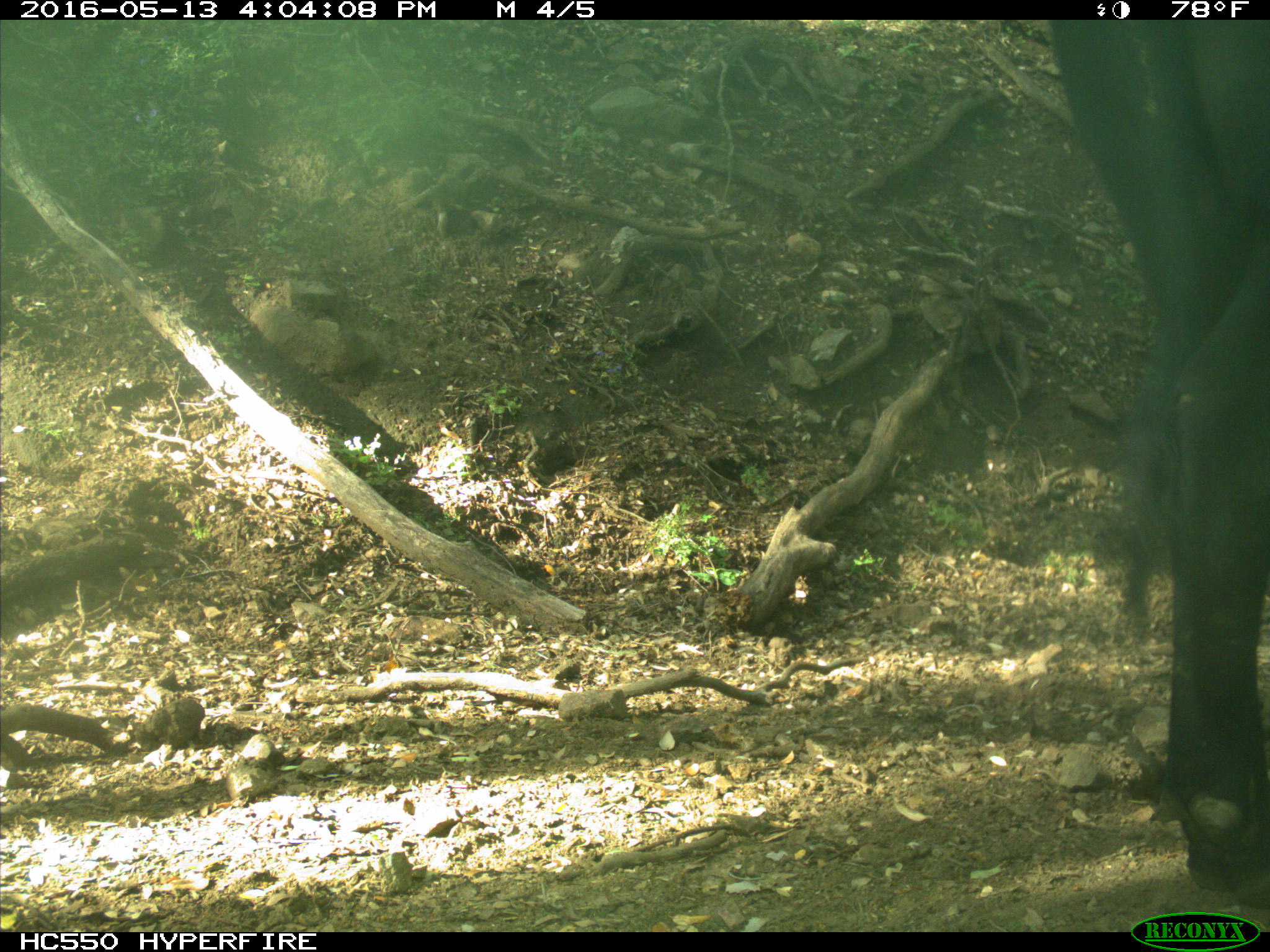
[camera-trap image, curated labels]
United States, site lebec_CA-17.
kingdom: Animalia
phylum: Chordata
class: Mammalia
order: Artiodactyla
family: Bovidae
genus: Bos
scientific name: Bos taurus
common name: domestic cow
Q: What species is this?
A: Bos taurus (domestic cow).